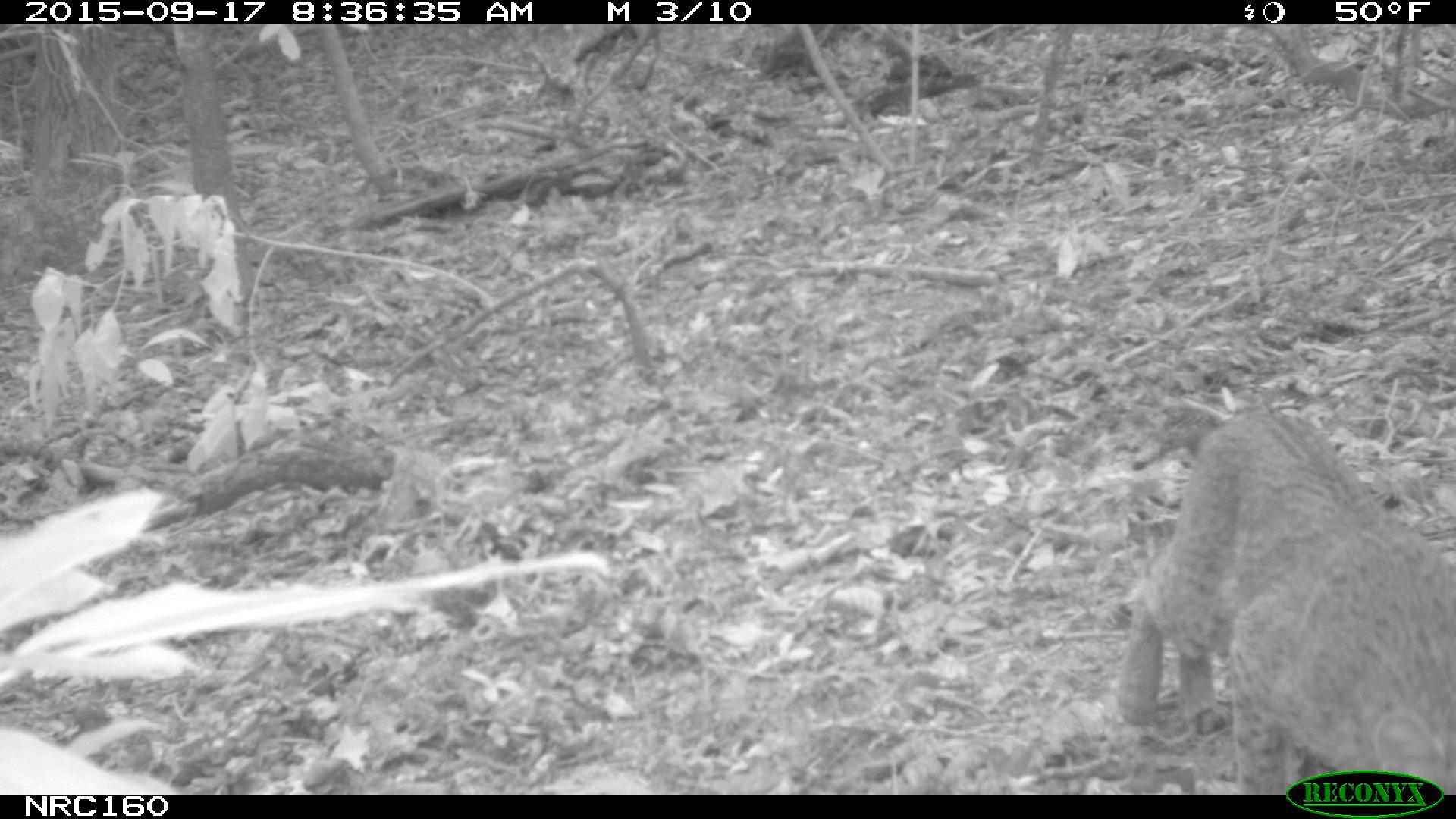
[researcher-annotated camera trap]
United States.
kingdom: Animalia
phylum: Chordata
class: Mammalia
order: Carnivora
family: Felidae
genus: Lynx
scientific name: Lynx rufus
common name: bobcat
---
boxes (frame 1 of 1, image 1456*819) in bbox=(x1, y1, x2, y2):
Bobcat: bbox=(1119, 390, 1447, 781)